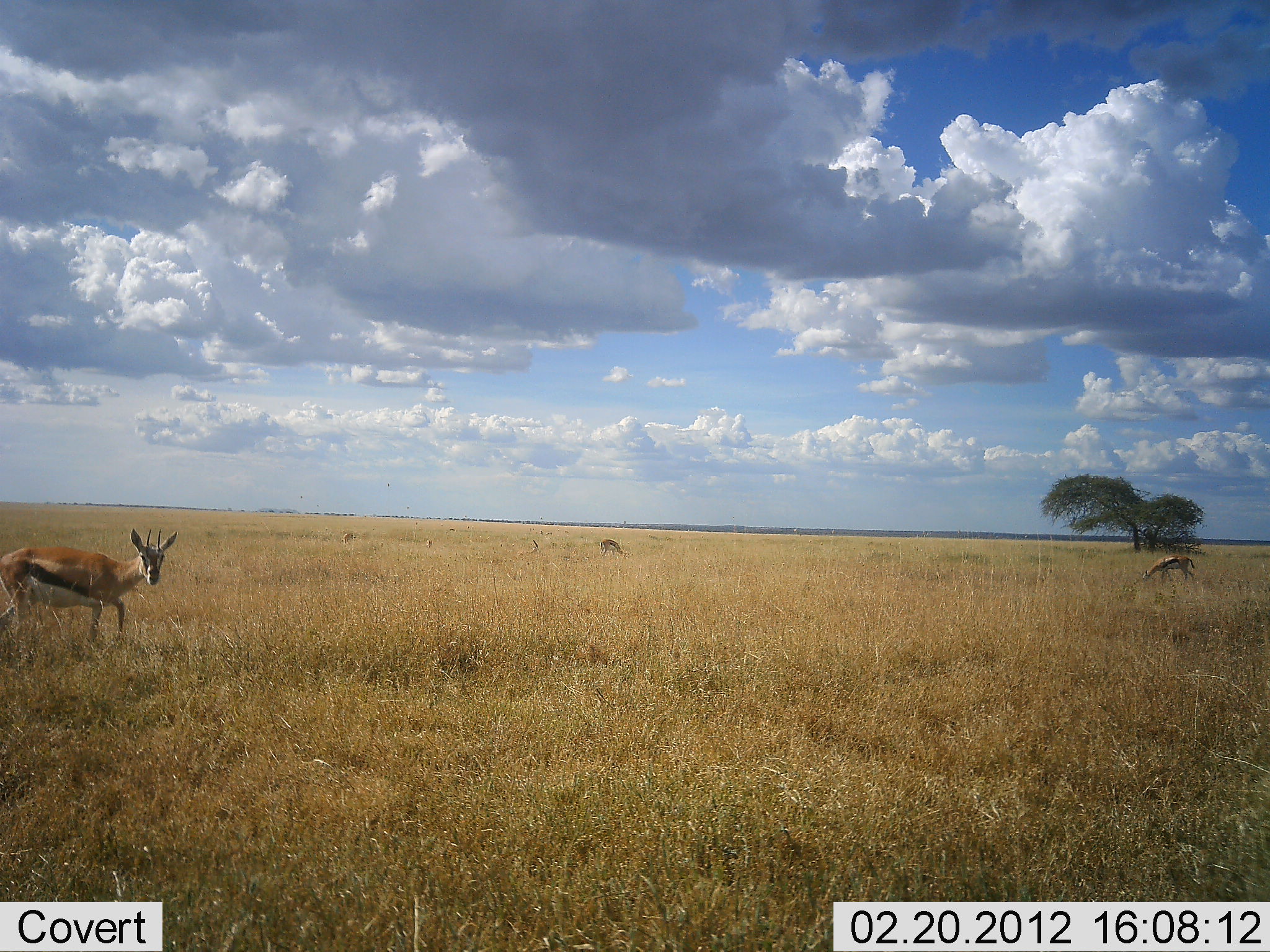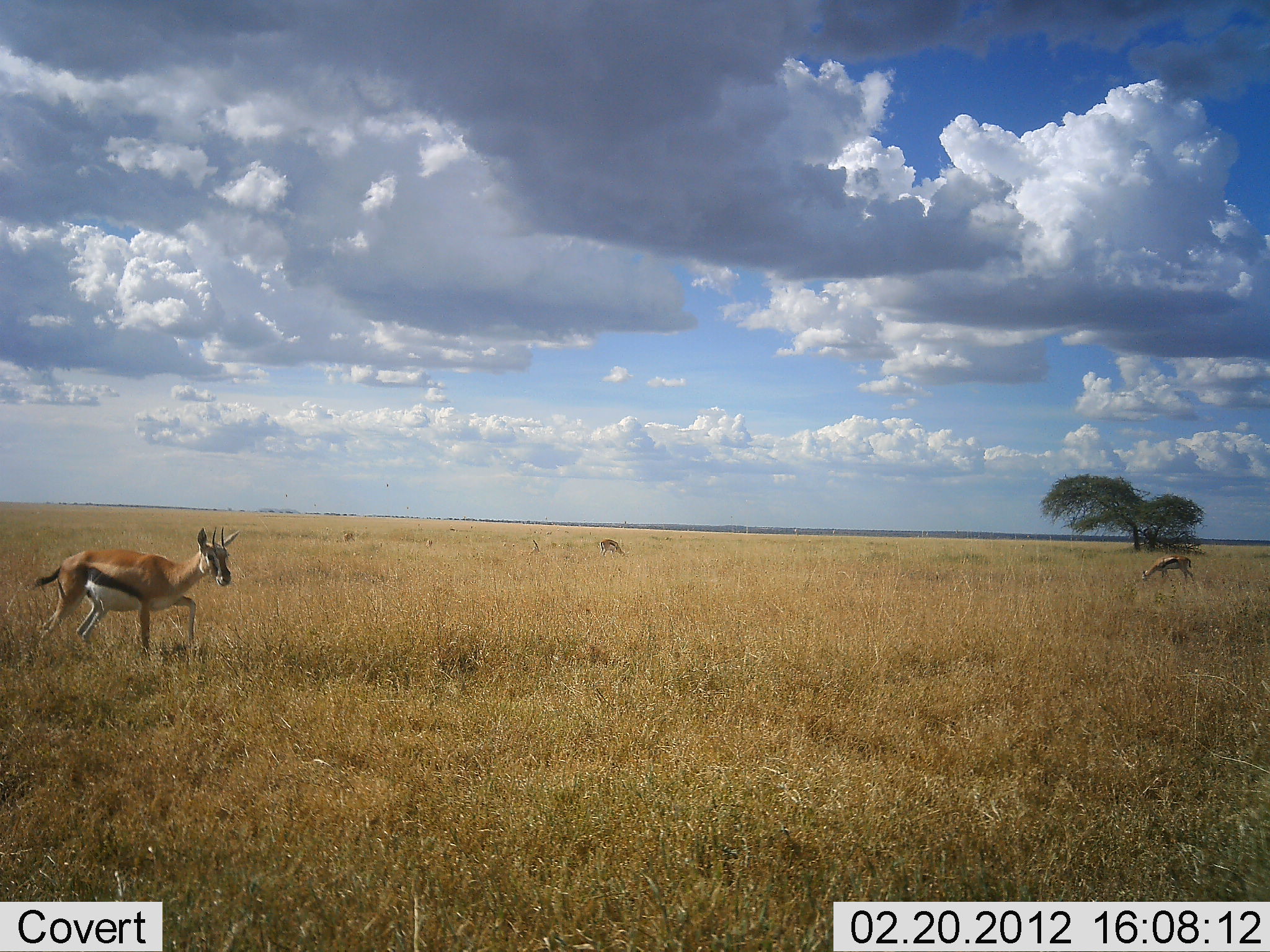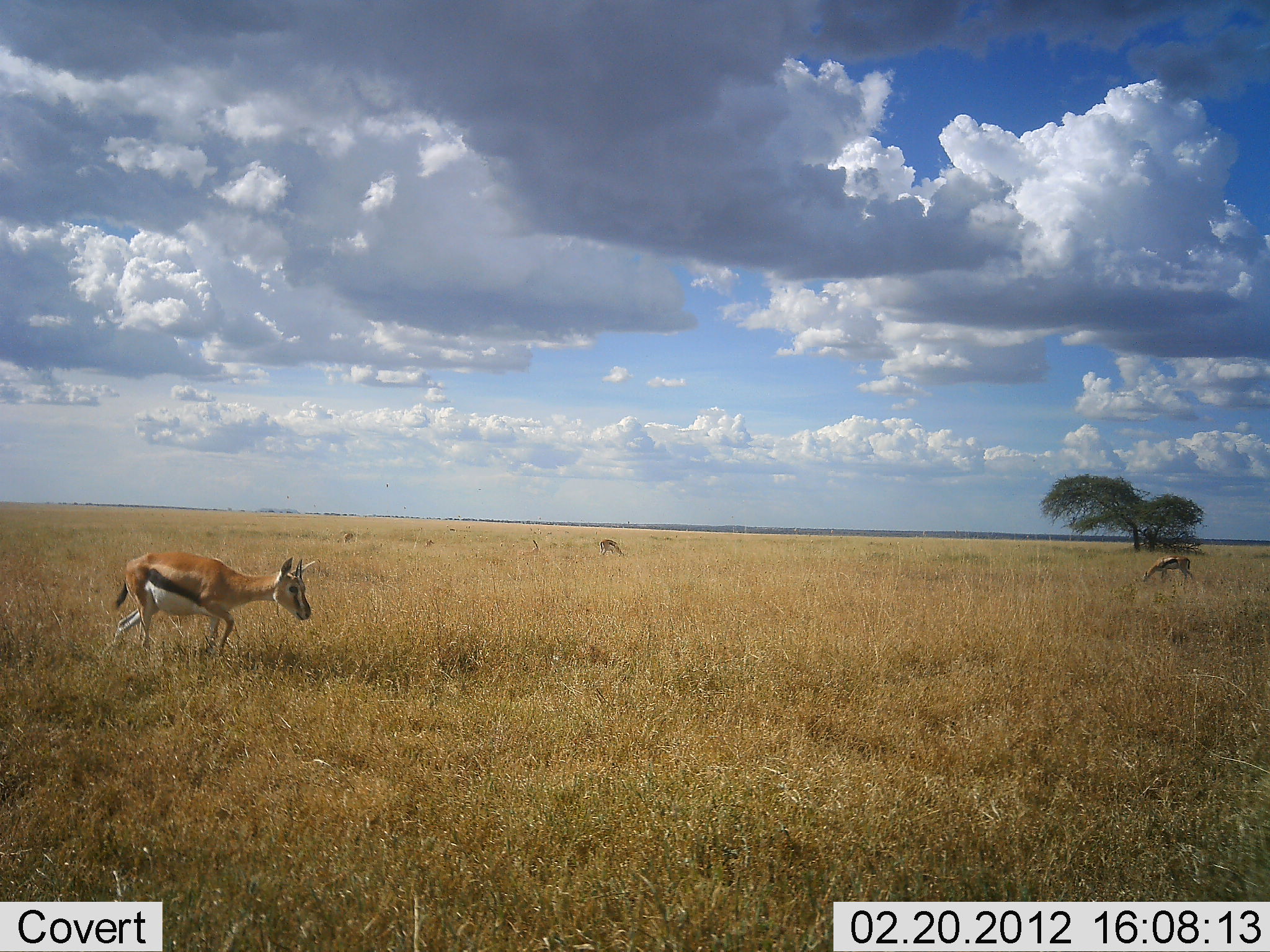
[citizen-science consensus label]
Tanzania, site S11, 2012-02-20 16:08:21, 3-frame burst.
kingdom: Animalia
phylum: Chordata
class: Mammalia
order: Artiodactyla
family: Bovidae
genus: Eudorcas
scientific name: Eudorcas thomsonii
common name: thomson's gazelle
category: gazellethomsons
Gazellethomsons (thomson's gazelle) (Eudorcas thomsonii), count 3. Behavior (volunteer vote fractions): standing 36%, resting 5%, moving 86%, interacting 0%. Young present (vote fraction): 0%. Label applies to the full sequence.